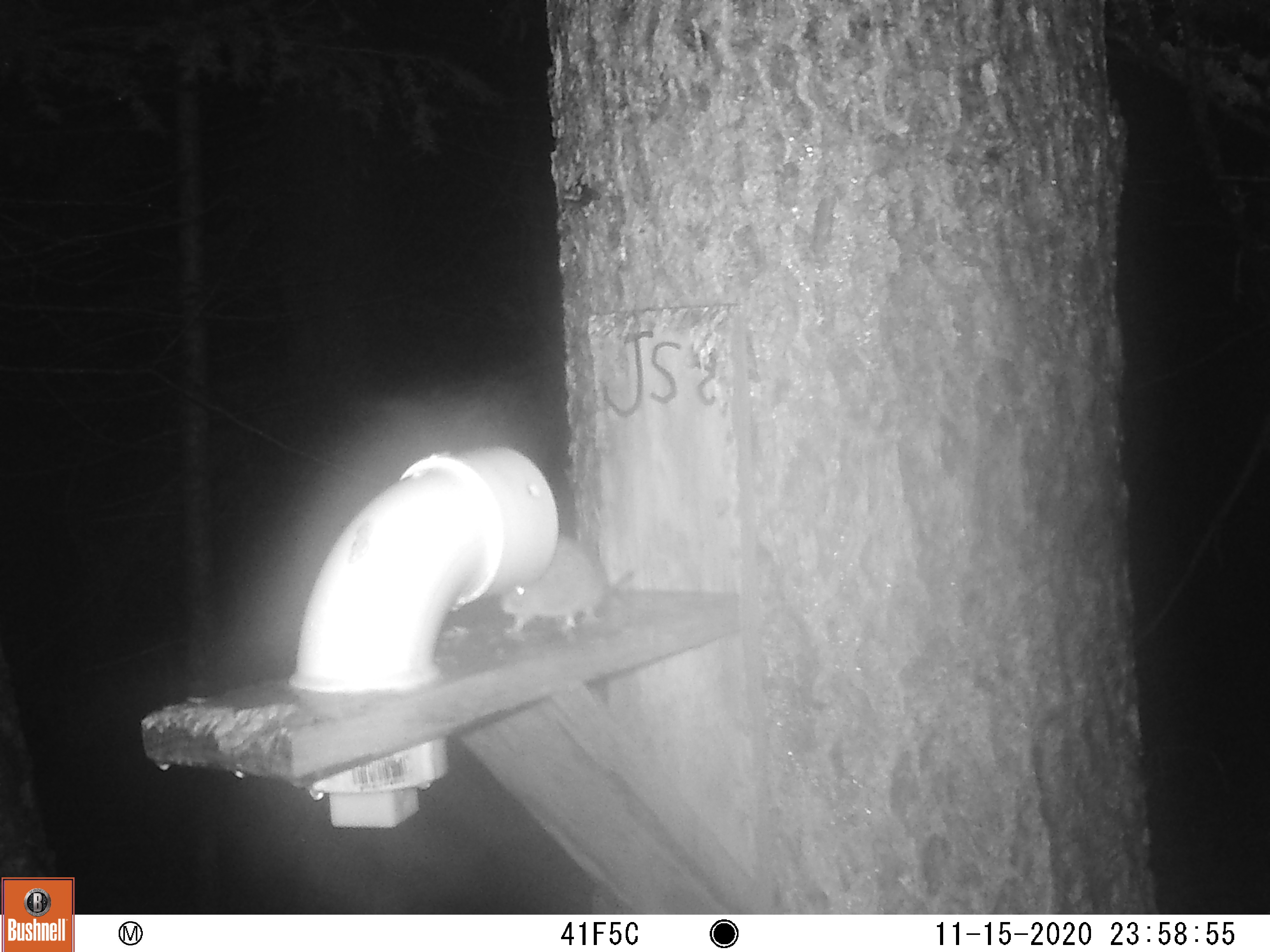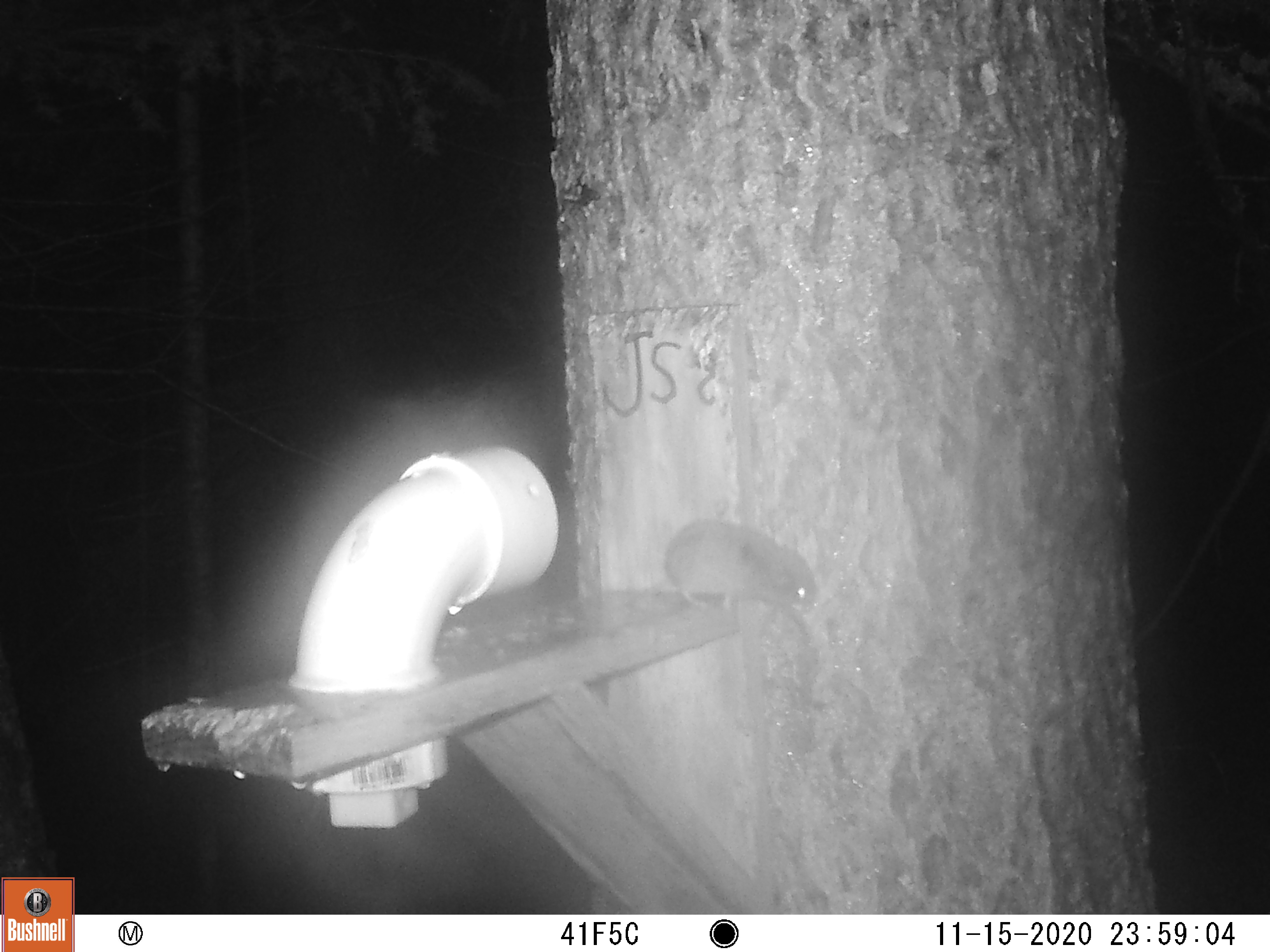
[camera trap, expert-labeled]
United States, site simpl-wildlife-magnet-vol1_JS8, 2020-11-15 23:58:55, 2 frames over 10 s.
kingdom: Animalia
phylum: Chordata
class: Mammalia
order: Rodentia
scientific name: Rodentia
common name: mouse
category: mouse sp.